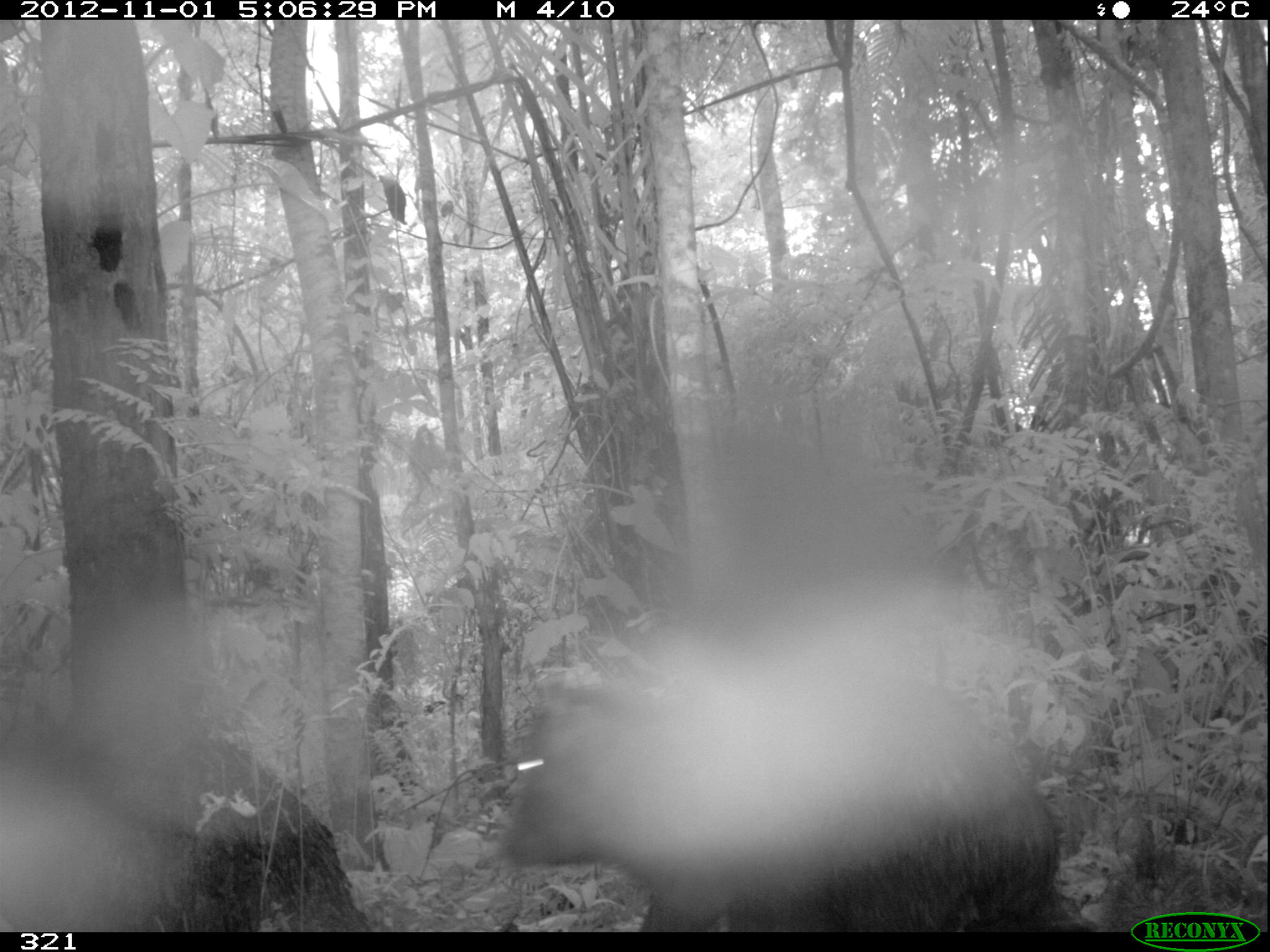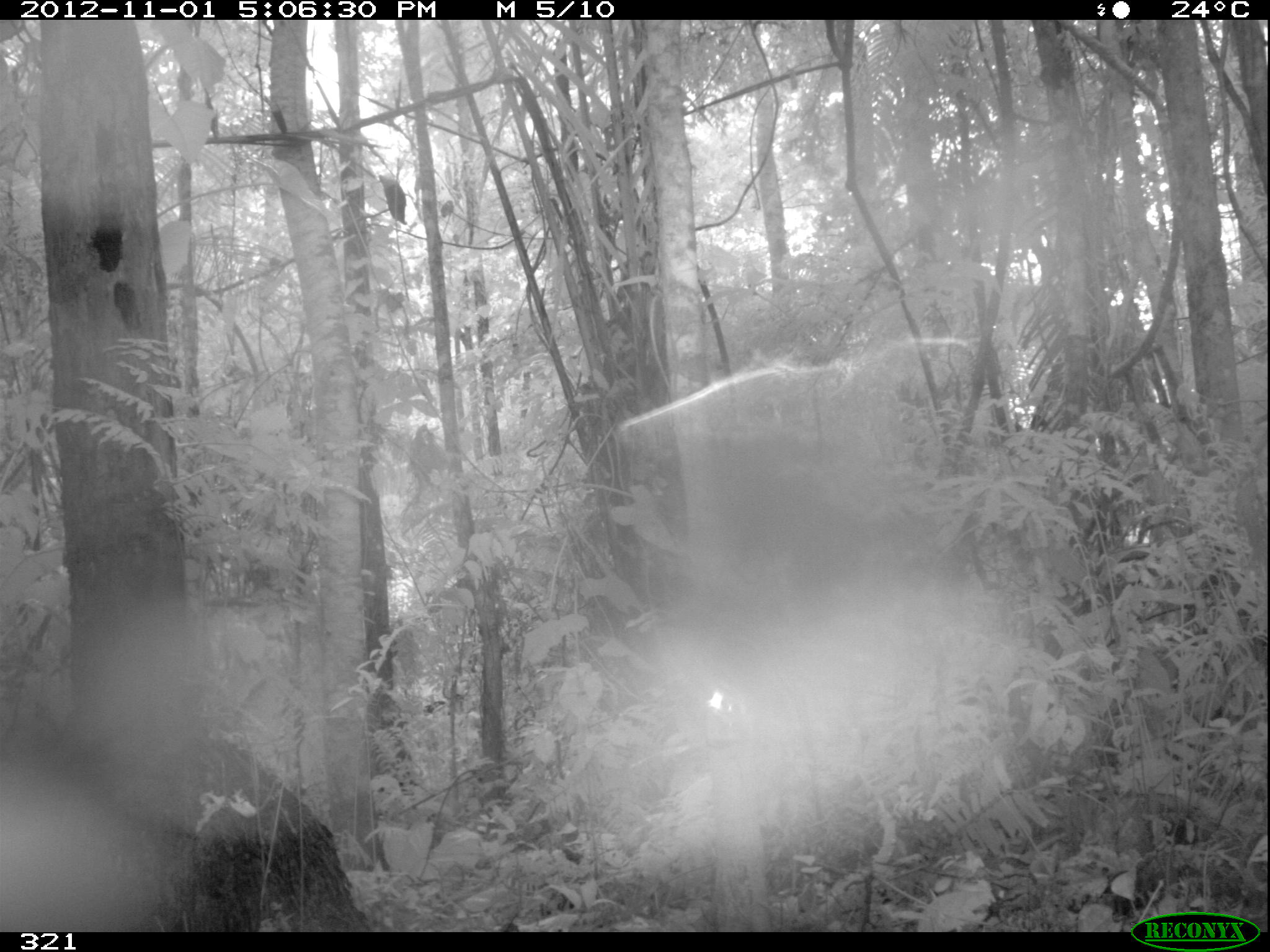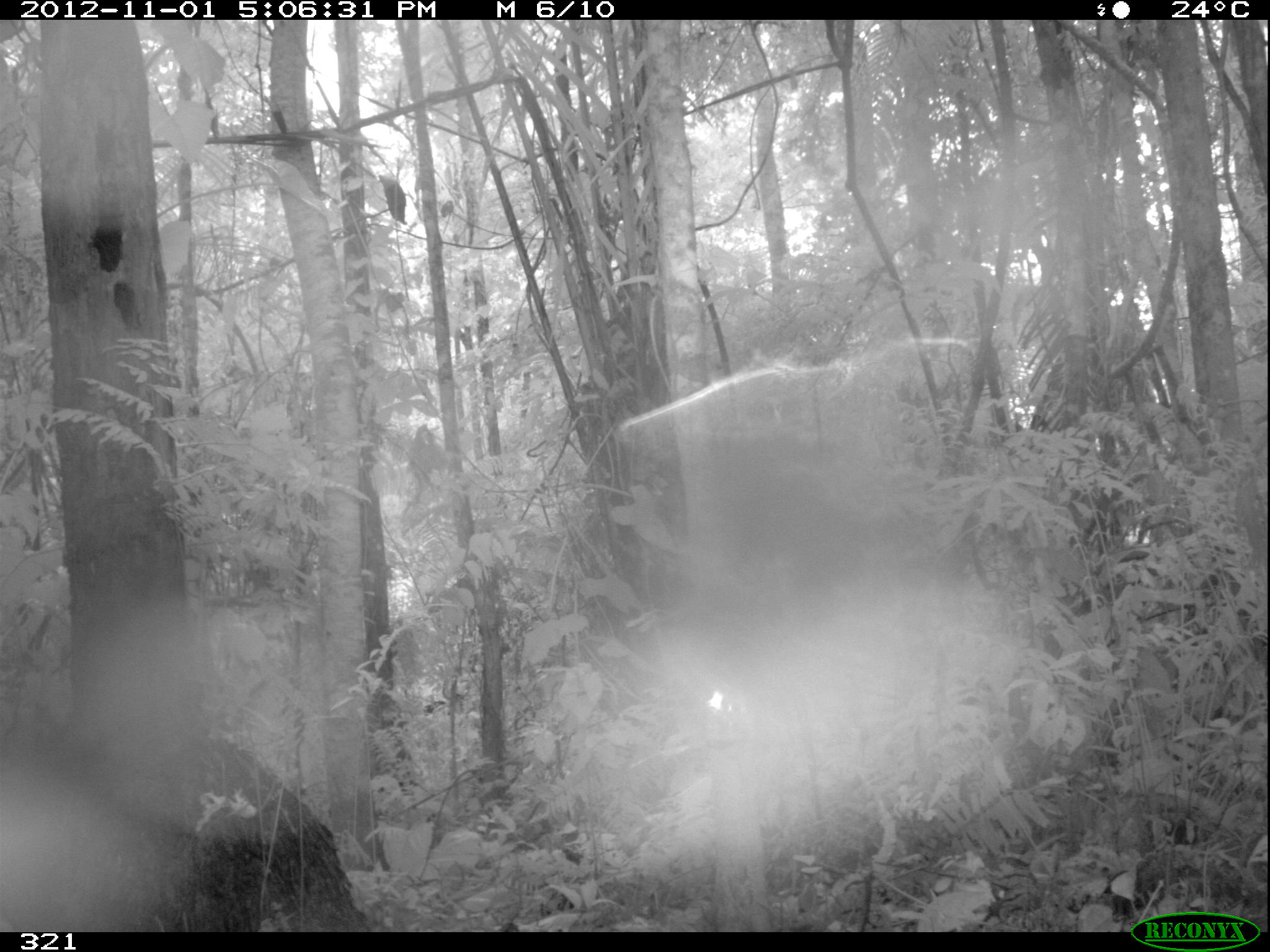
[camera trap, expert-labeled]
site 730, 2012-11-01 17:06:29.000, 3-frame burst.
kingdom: Animalia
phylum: Chordata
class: Mammalia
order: Artiodactyla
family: Tayassuidae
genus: Tayassu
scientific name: Tayassu pecari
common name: white-lipped peccary